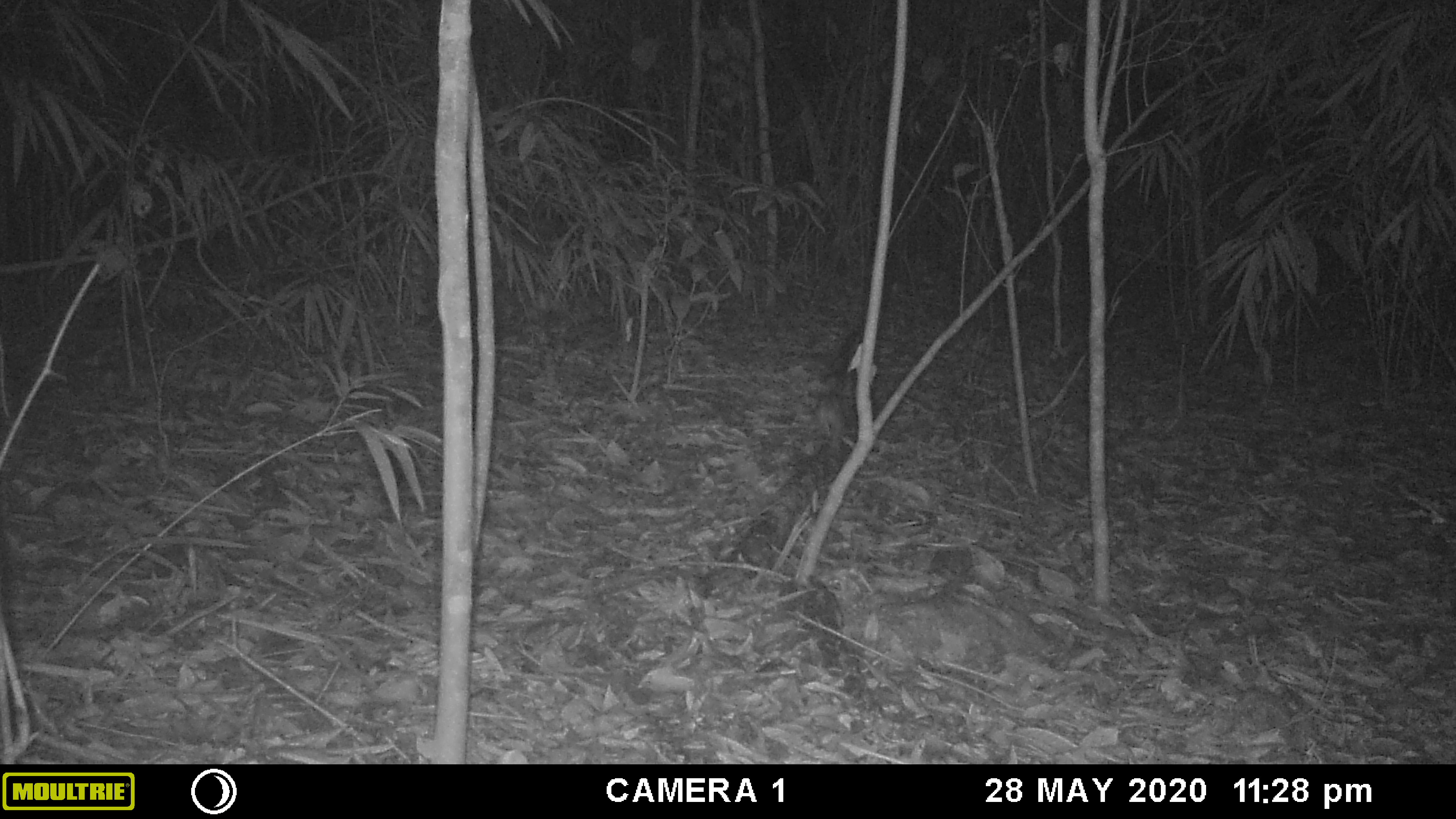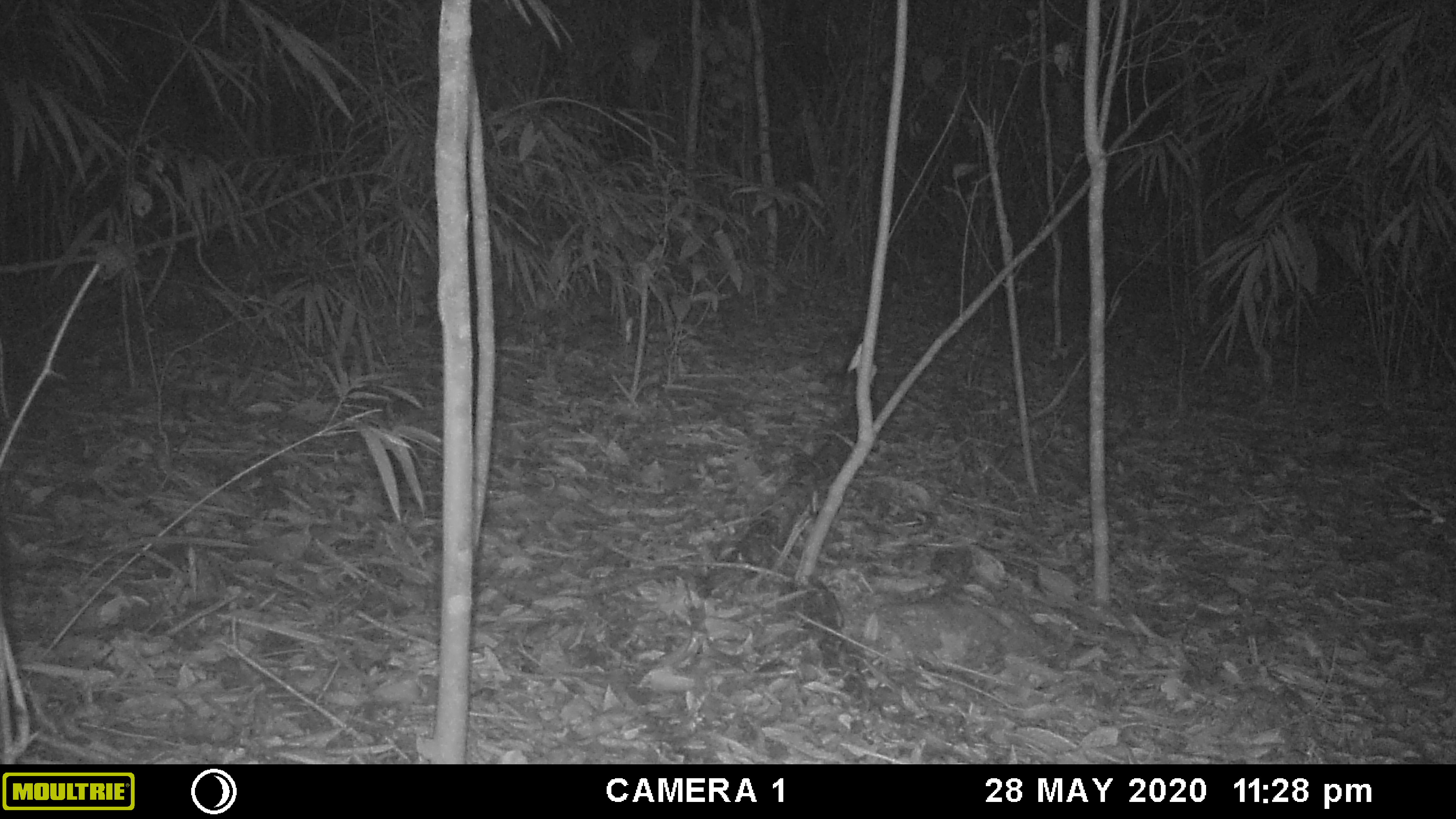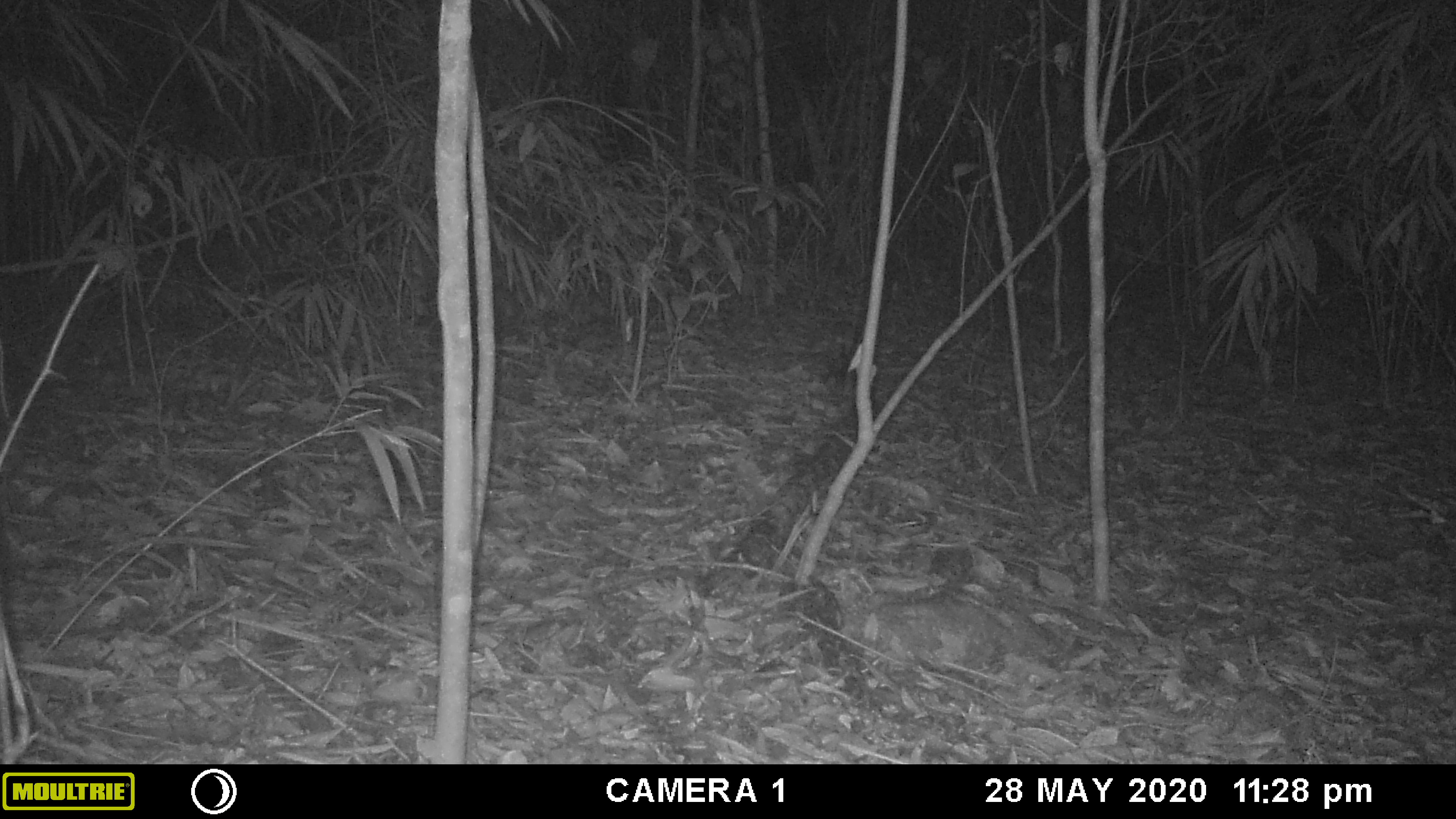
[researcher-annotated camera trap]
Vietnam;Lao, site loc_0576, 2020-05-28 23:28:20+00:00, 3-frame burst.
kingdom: Animalia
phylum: Chordata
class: Mammalia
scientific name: Mammalia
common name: mammal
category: unidentified small mammal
Unidentified small mammal (mammal) (Mammalia). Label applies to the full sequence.